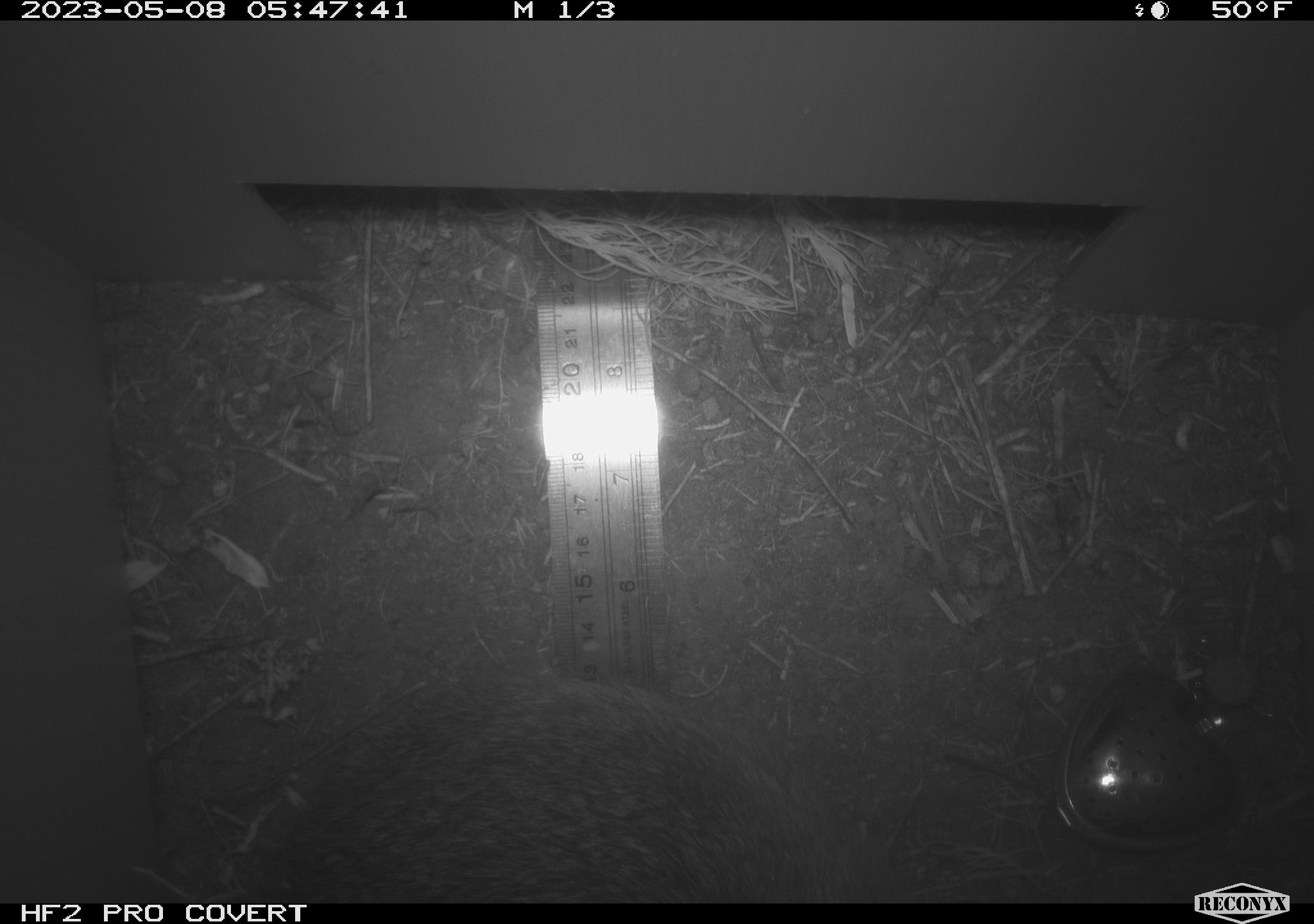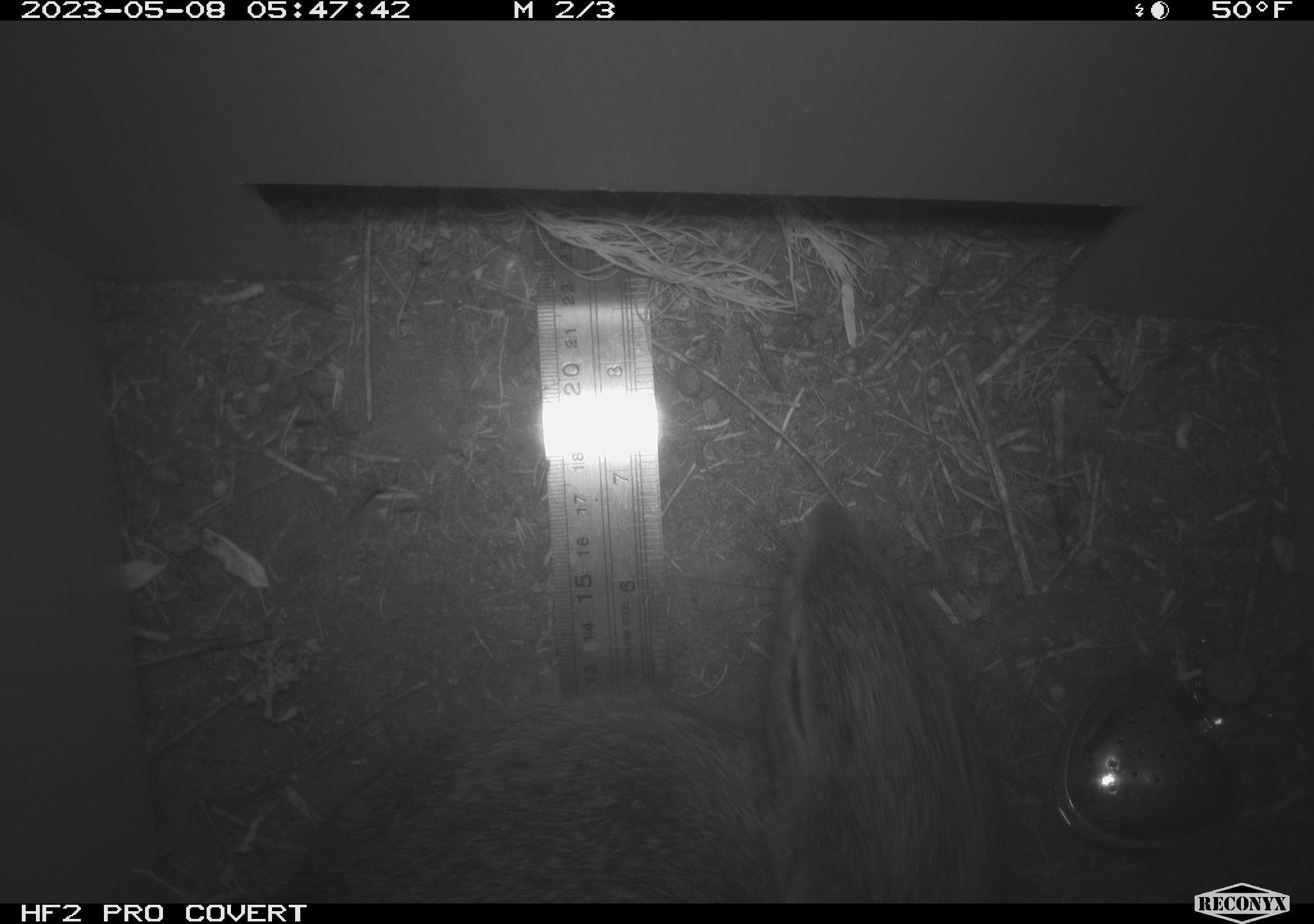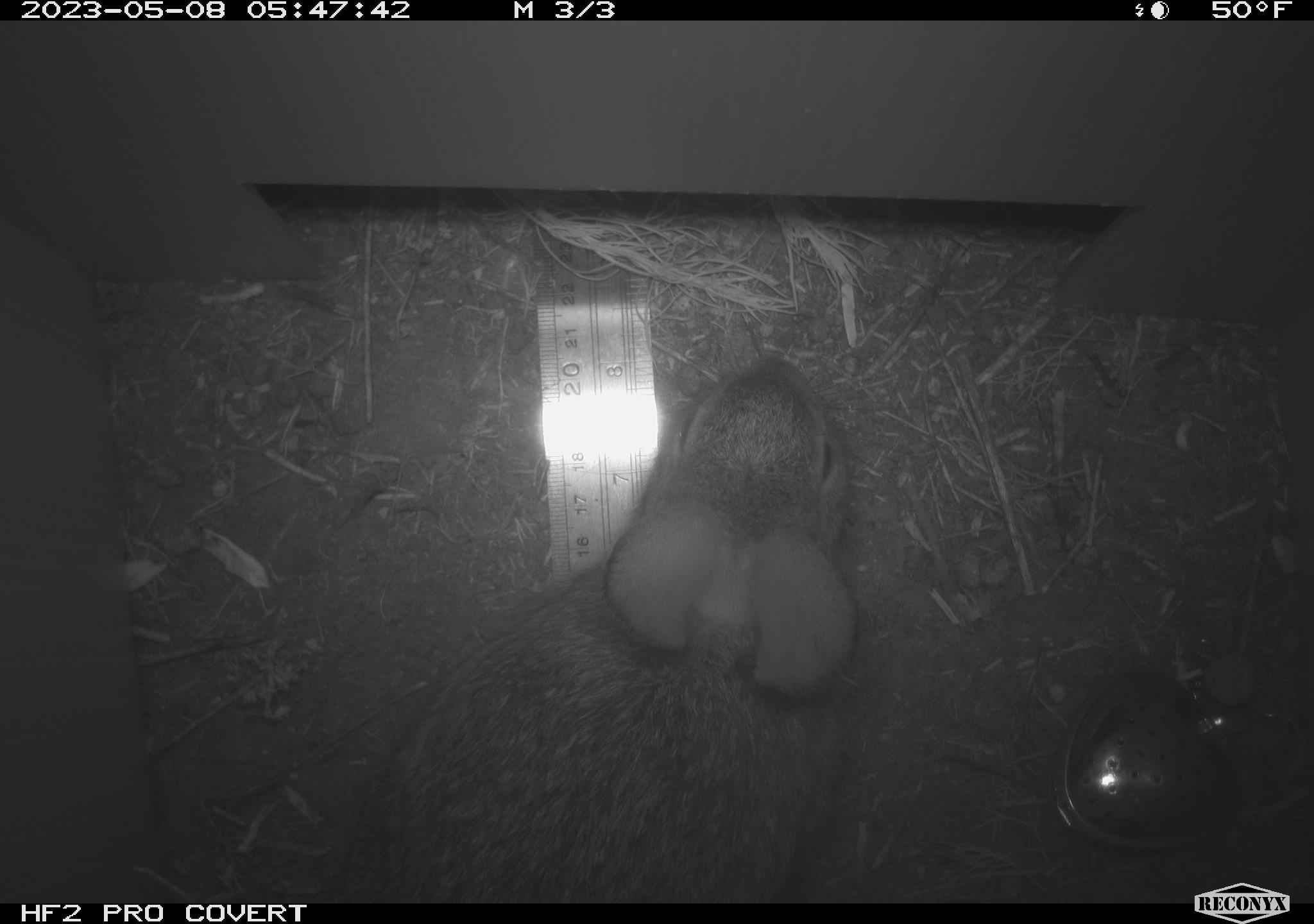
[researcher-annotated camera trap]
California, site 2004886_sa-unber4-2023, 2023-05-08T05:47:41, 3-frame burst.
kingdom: Animalia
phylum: Chordata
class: Mammalia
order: Lagomorpha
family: Leporidae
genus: Sylvilagus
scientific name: Sylvilagus audubonii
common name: desert cottontail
Desert cottontail (Sylvilagus audubonii).